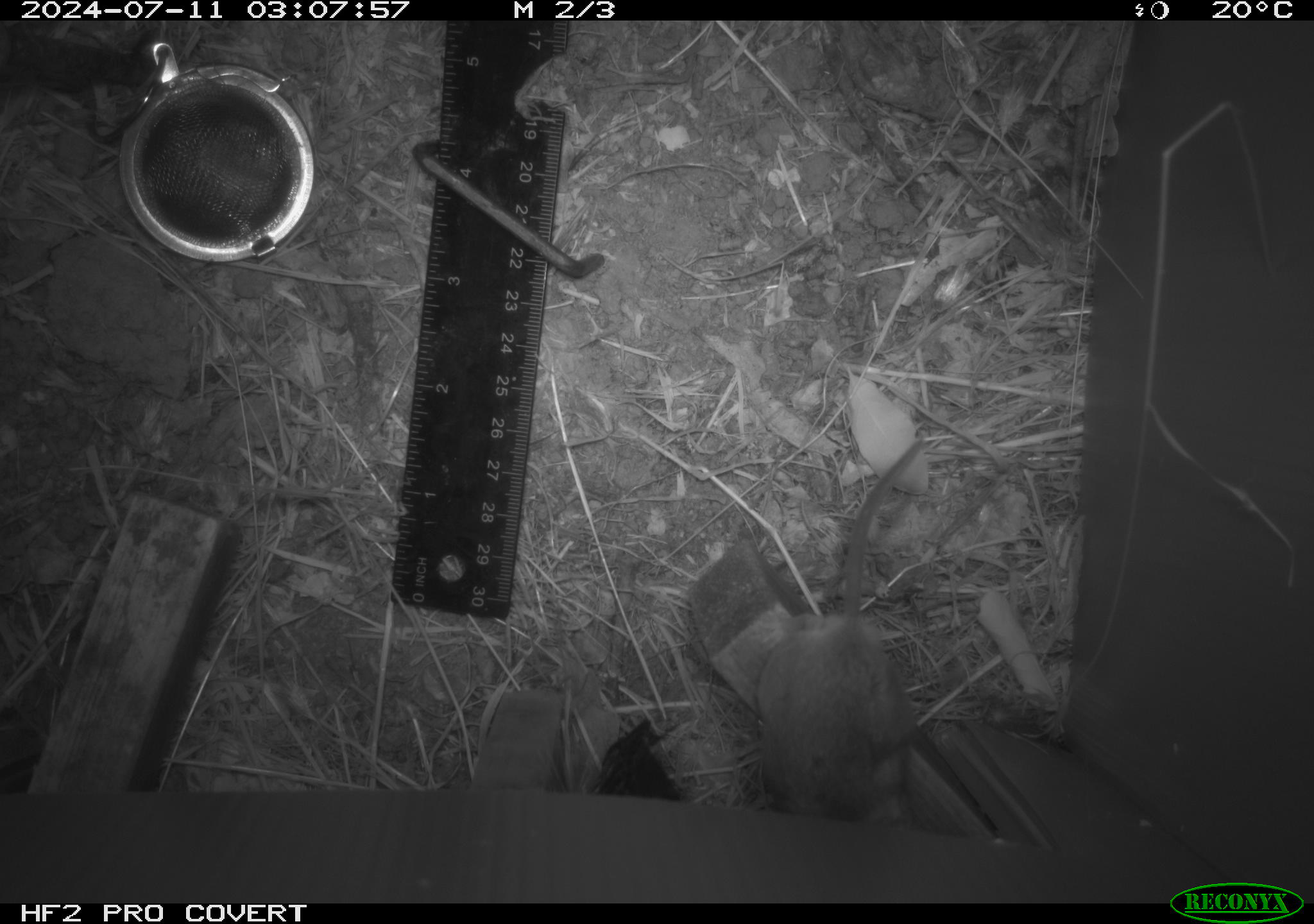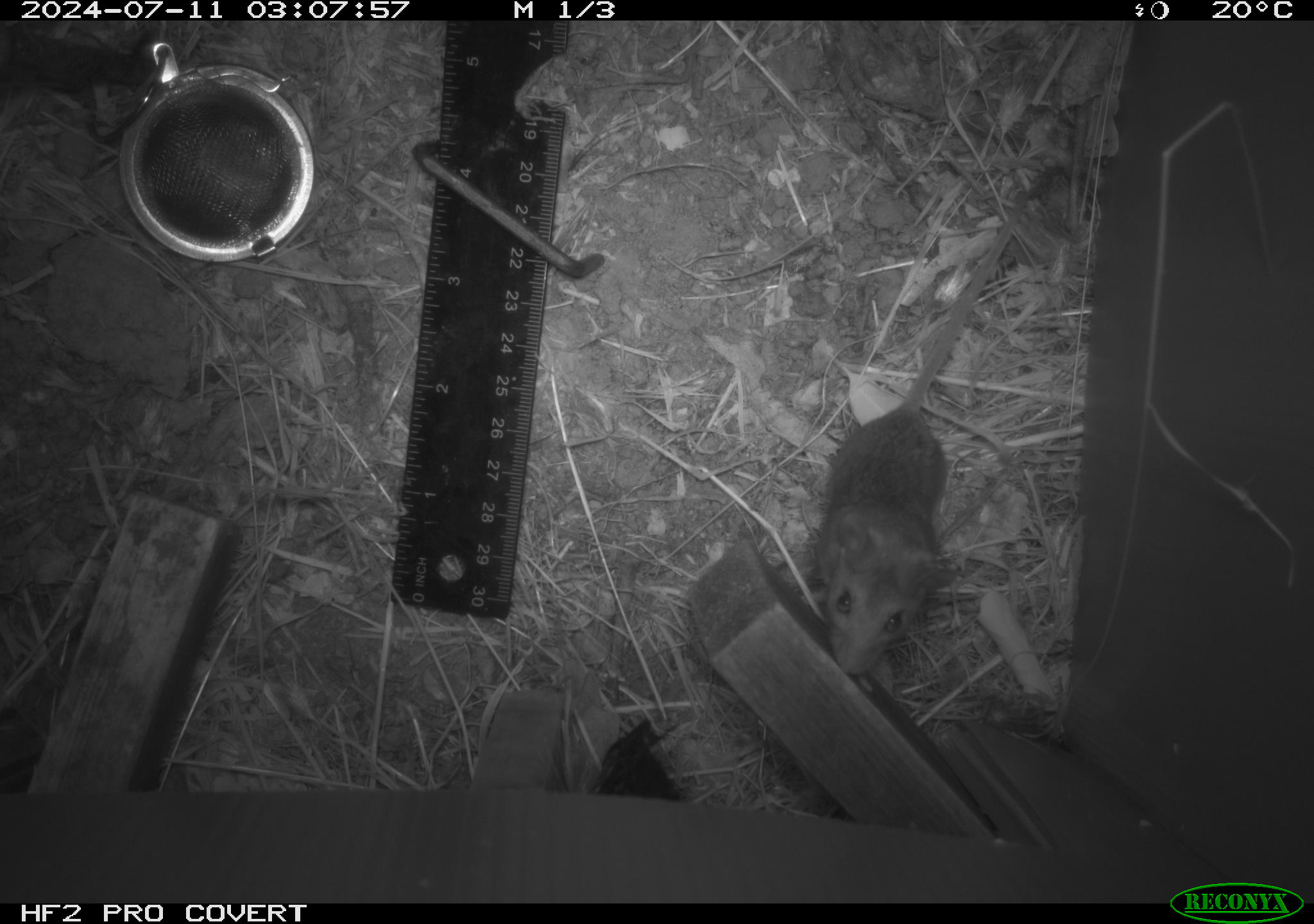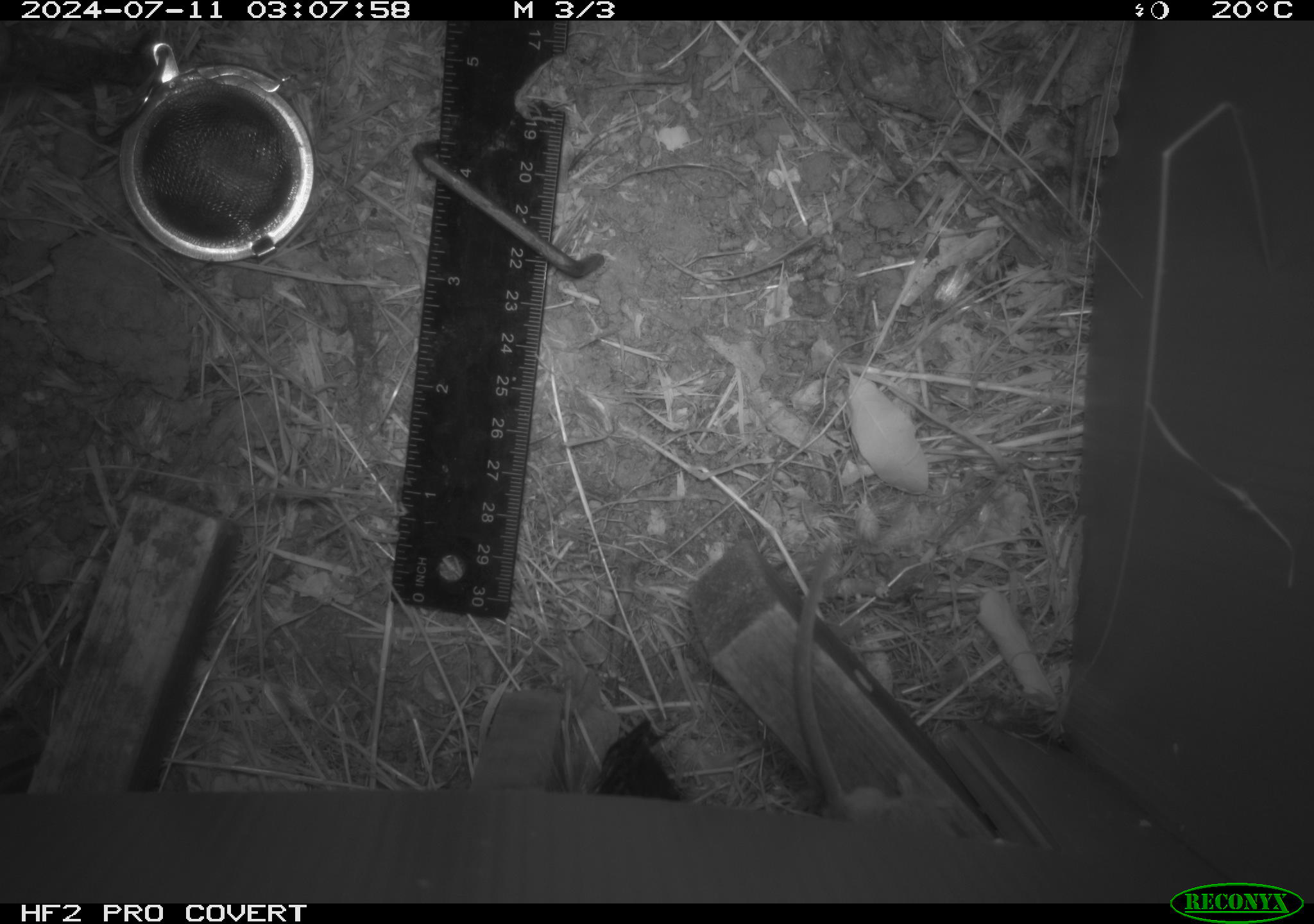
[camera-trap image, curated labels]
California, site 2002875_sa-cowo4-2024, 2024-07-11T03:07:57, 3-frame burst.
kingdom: Animalia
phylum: Chordata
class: Mammalia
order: Rodentia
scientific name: Rodentia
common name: mouse species